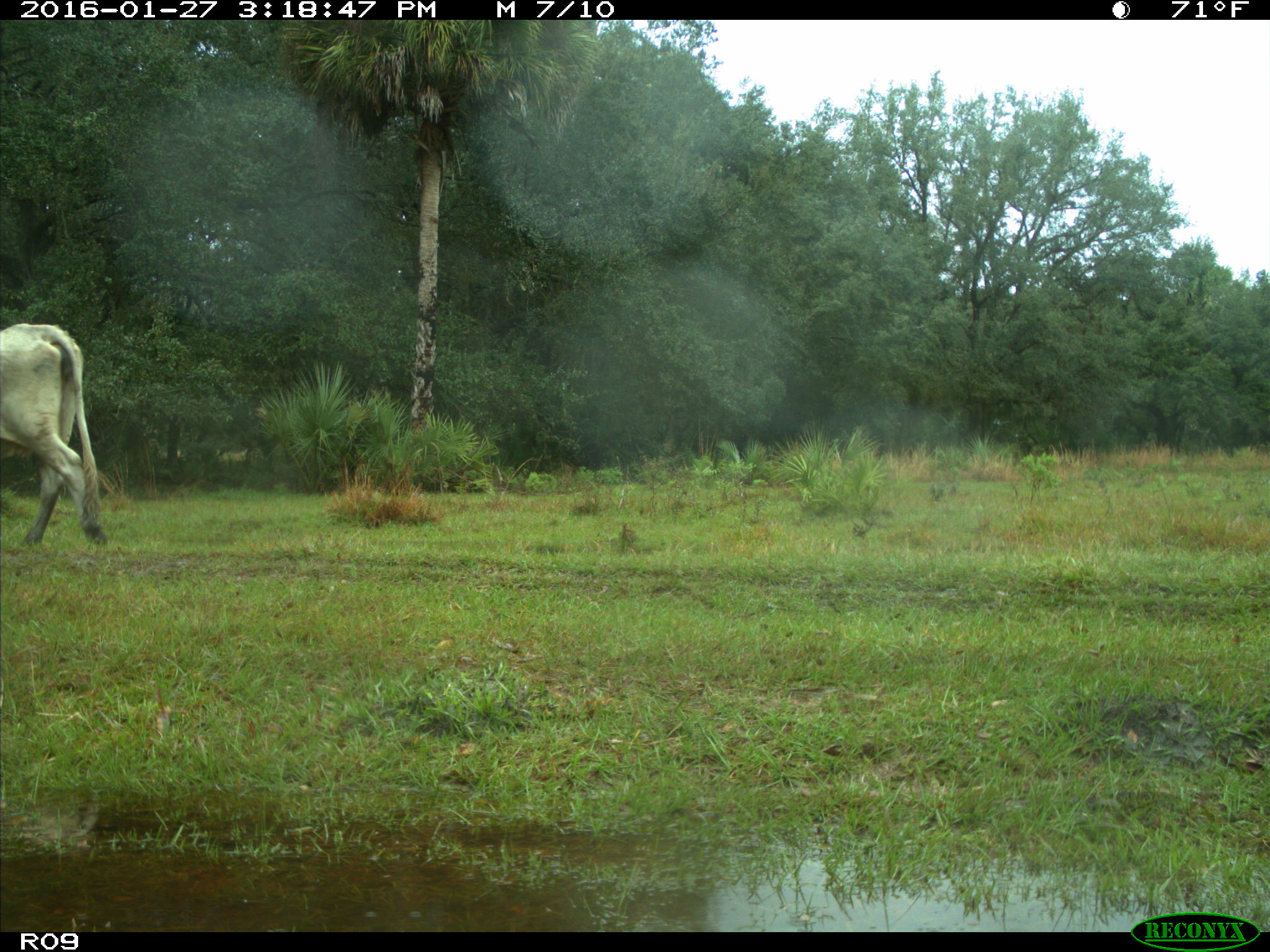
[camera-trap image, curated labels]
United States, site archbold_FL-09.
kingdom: Animalia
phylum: Chordata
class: Mammalia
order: Artiodactyla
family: Bovidae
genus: Bos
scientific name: Bos taurus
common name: domestic cow